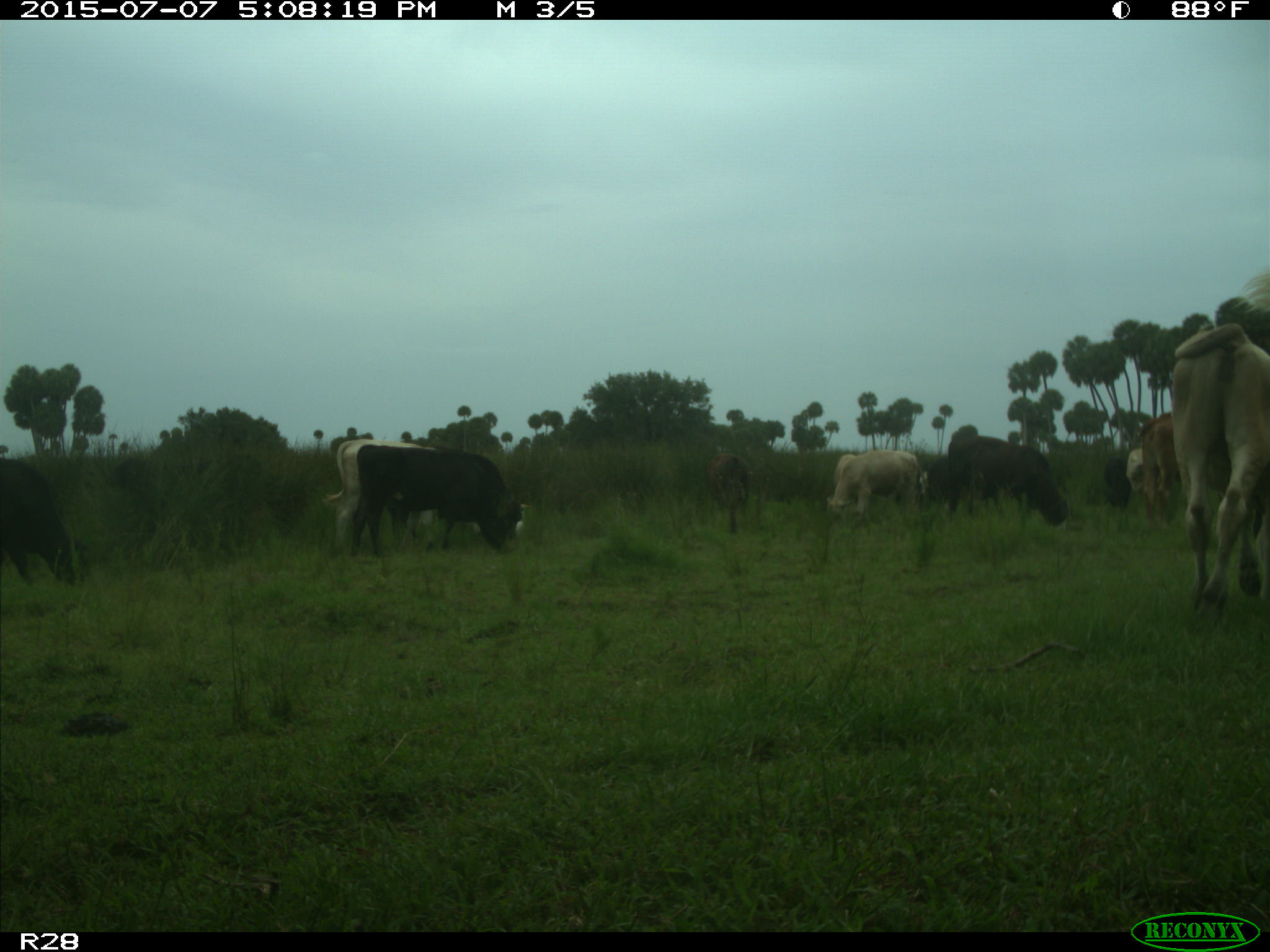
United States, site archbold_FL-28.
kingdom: Animalia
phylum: Chordata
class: Mammalia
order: Artiodactyla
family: Bovidae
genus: Bos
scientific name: Bos taurus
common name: domestic cow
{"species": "Bos taurus (domestic cow)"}